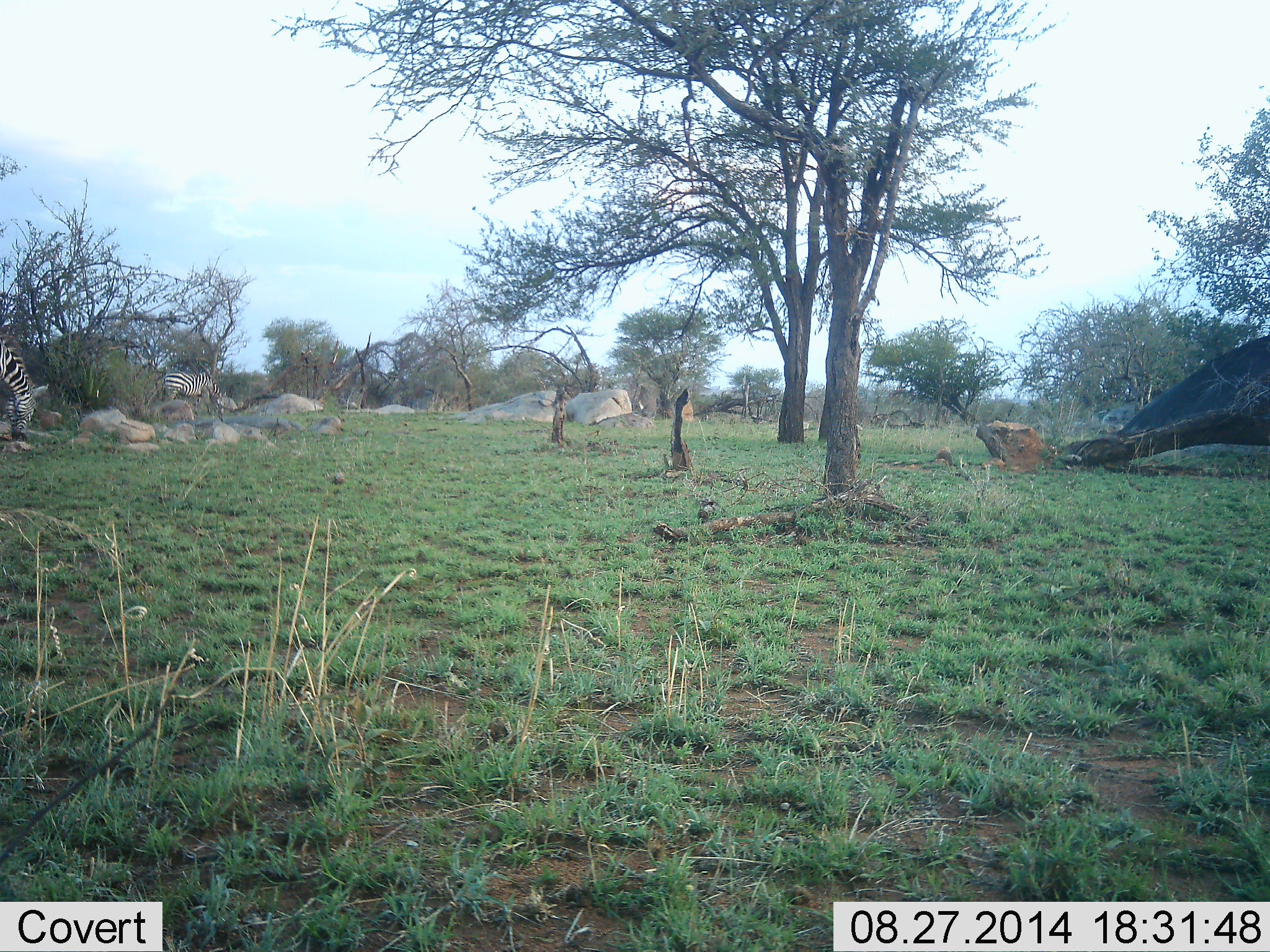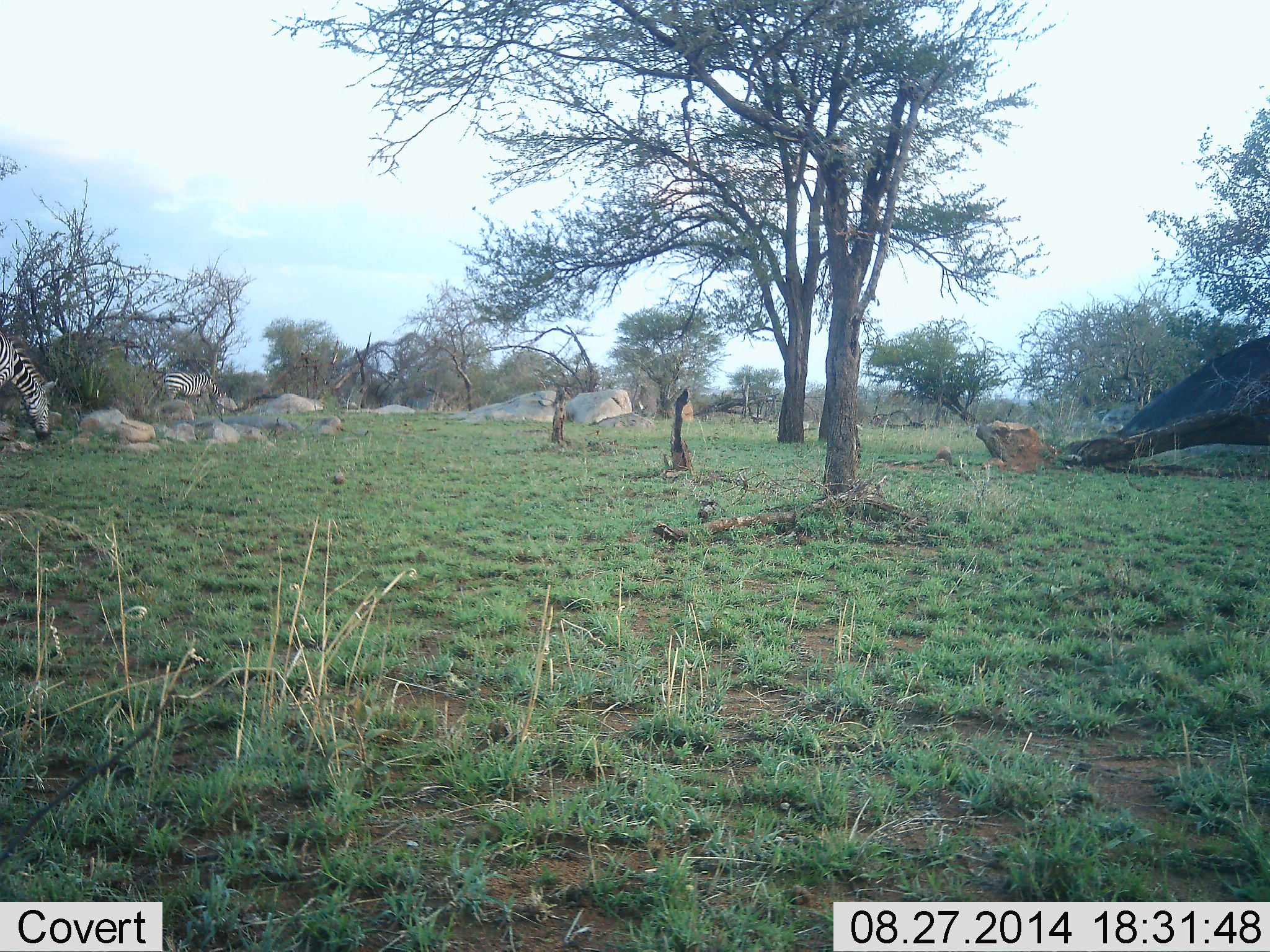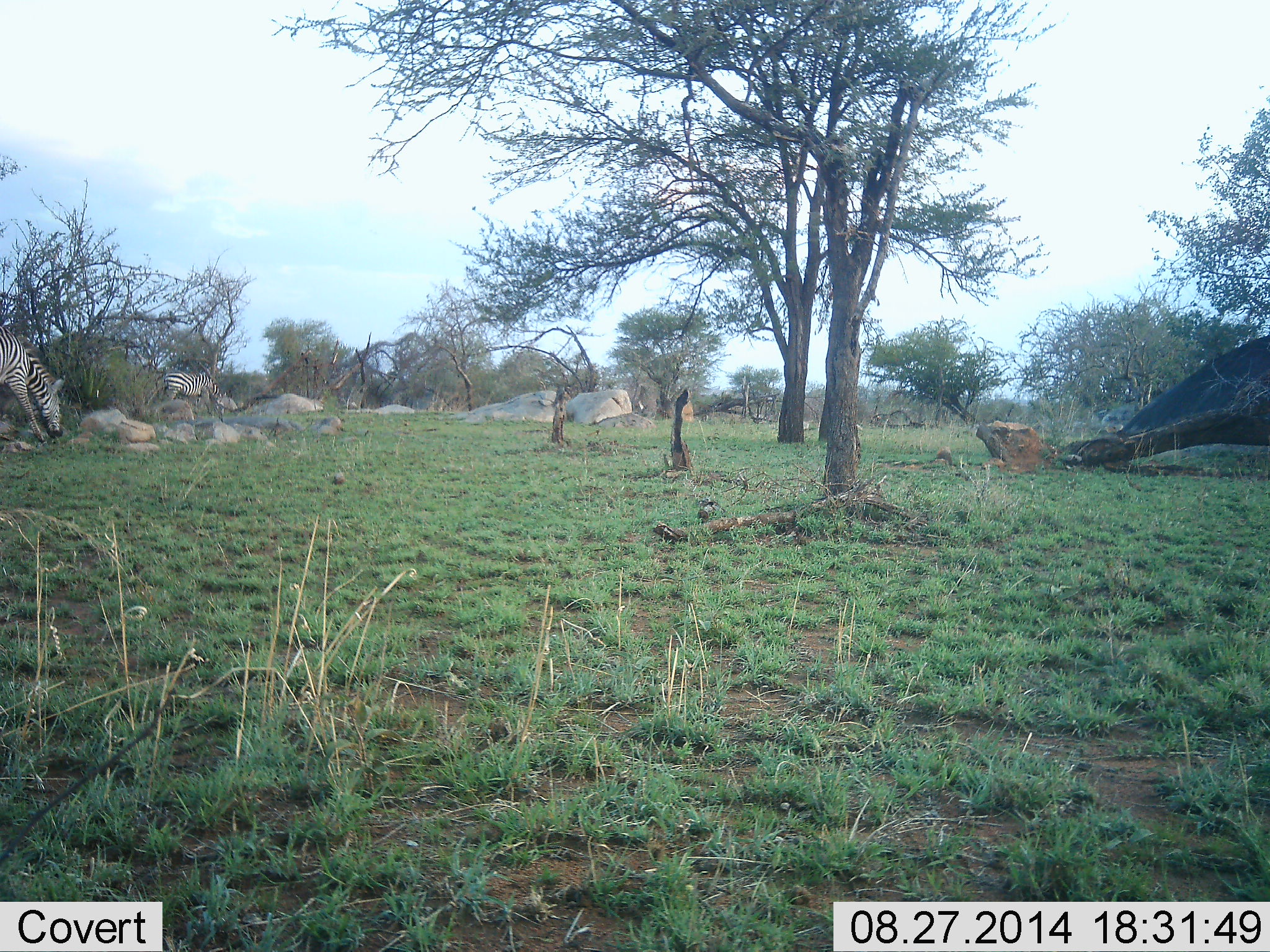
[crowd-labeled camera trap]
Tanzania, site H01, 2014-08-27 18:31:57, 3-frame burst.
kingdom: Animalia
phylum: Chordata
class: Mammalia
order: Perissodactyla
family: Equidae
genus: Equus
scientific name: Equus quagga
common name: plains zebra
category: zebra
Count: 2.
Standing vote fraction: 20%.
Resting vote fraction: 0%.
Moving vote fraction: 10%.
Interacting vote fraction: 0%.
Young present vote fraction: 0%.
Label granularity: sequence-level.